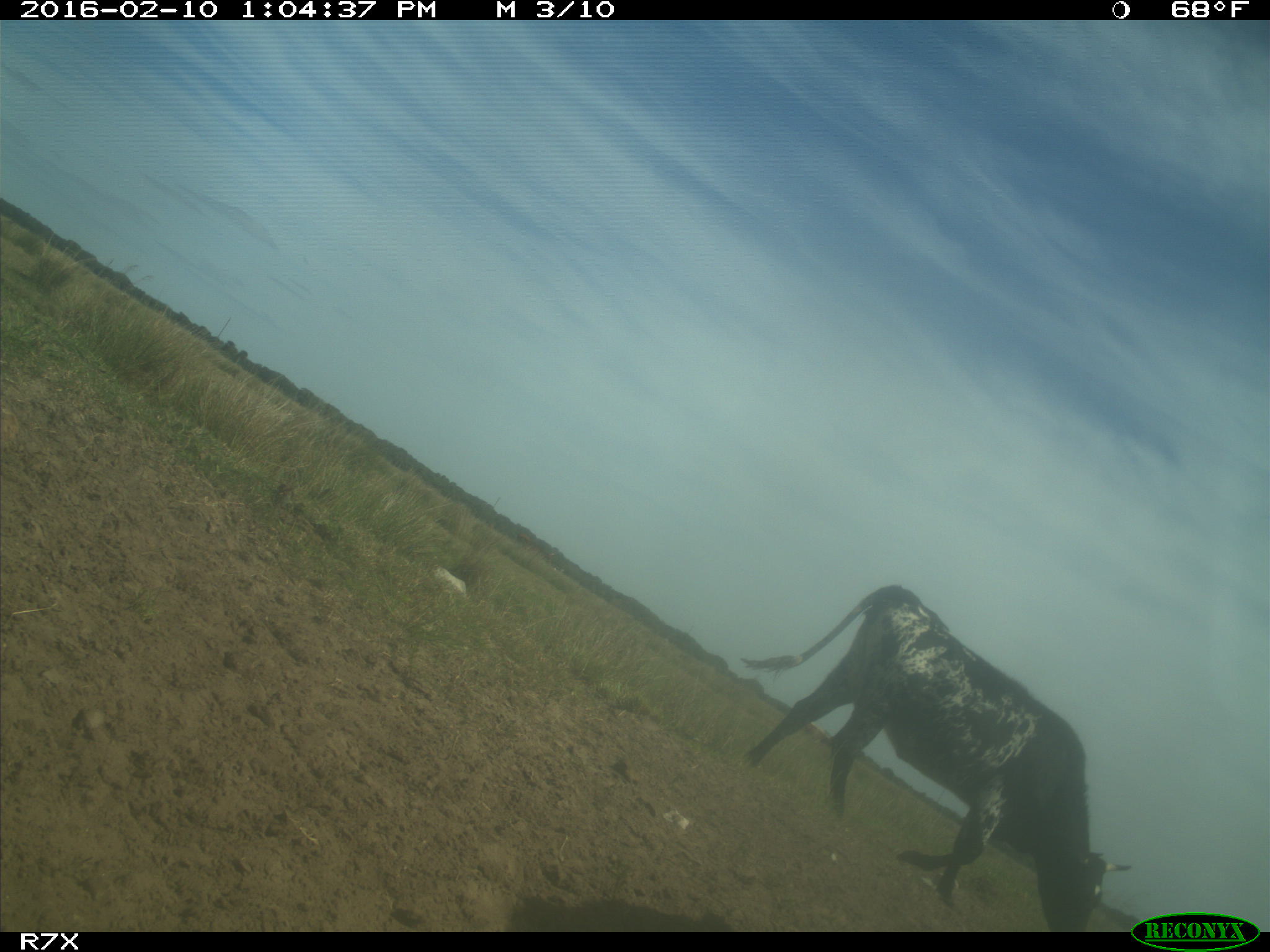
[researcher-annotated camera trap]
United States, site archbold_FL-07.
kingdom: Animalia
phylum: Chordata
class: Mammalia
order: Artiodactyla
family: Bovidae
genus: Bos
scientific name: Bos taurus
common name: domestic cow